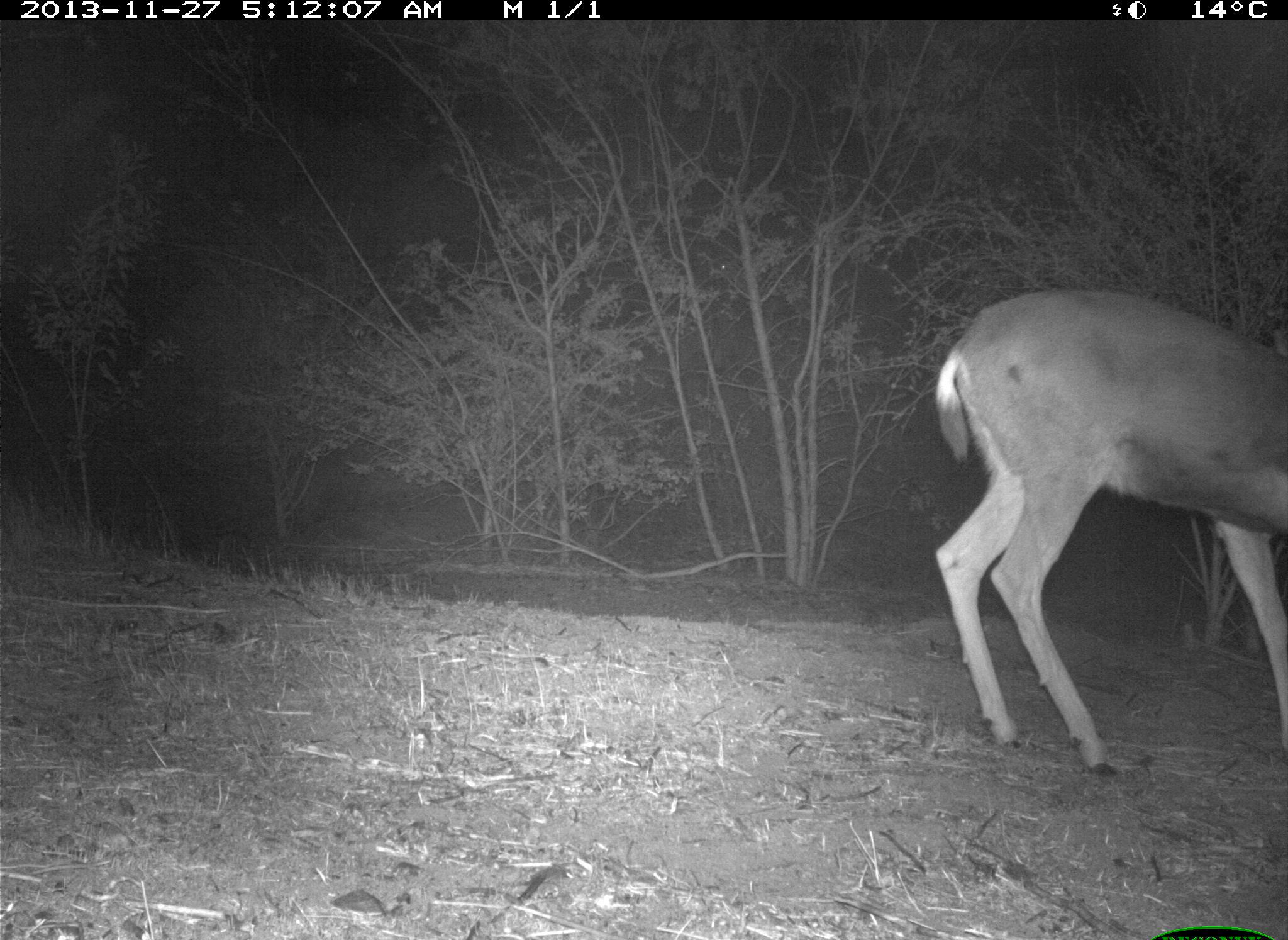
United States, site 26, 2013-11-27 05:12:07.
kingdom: Animalia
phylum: Chordata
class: Mammalia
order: Artiodactyla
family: Cervidae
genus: Odocoileus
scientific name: Odocoileus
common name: deer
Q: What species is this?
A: Deer (Odocoileus).